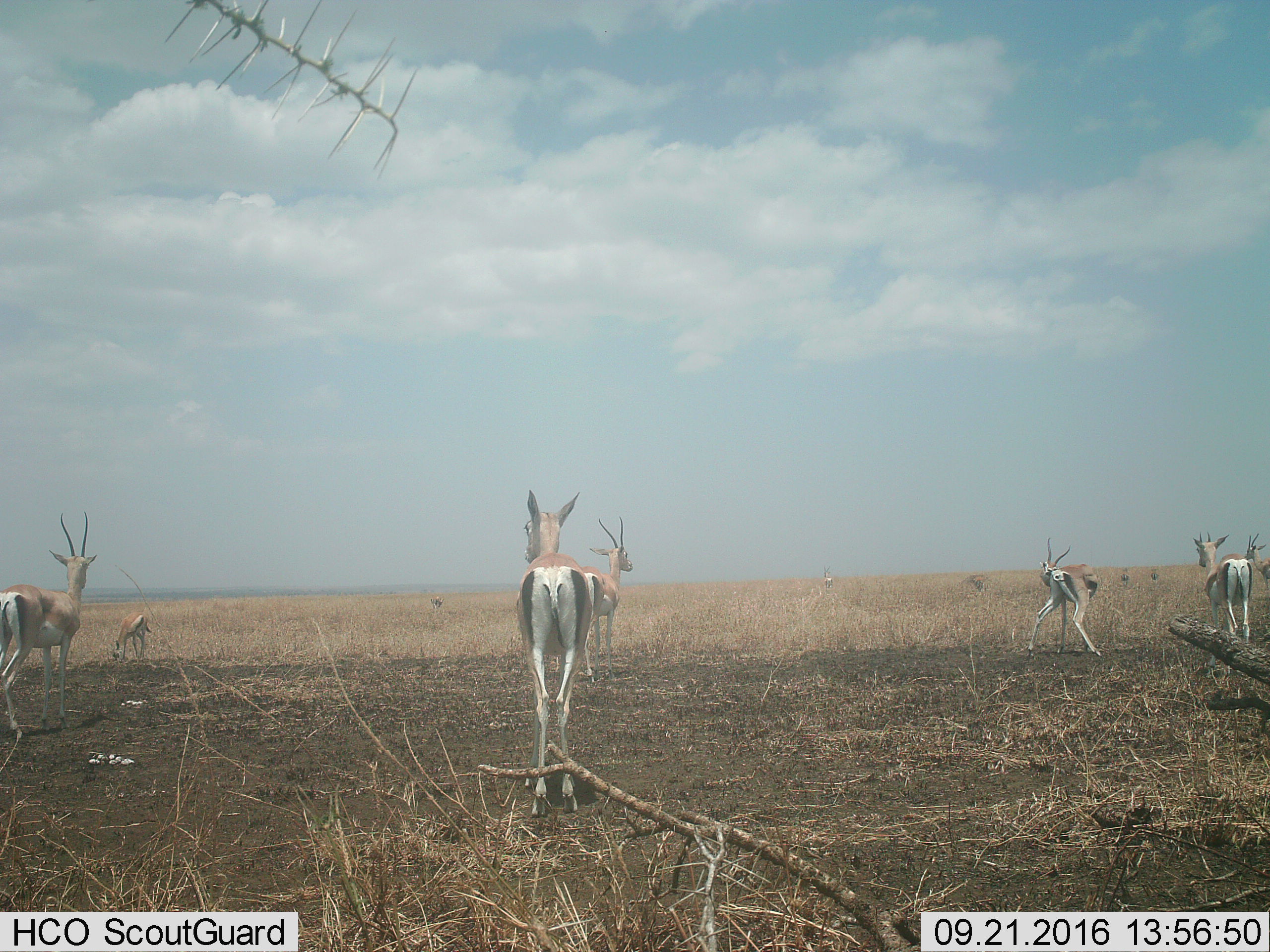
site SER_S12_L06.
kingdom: Animalia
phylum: Chordata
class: Mammalia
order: Artiodactyla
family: Bovidae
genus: Eudorcas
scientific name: Eudorcas thomsonii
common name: thomson's gazelle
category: gazellethomsons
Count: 11-50.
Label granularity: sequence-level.